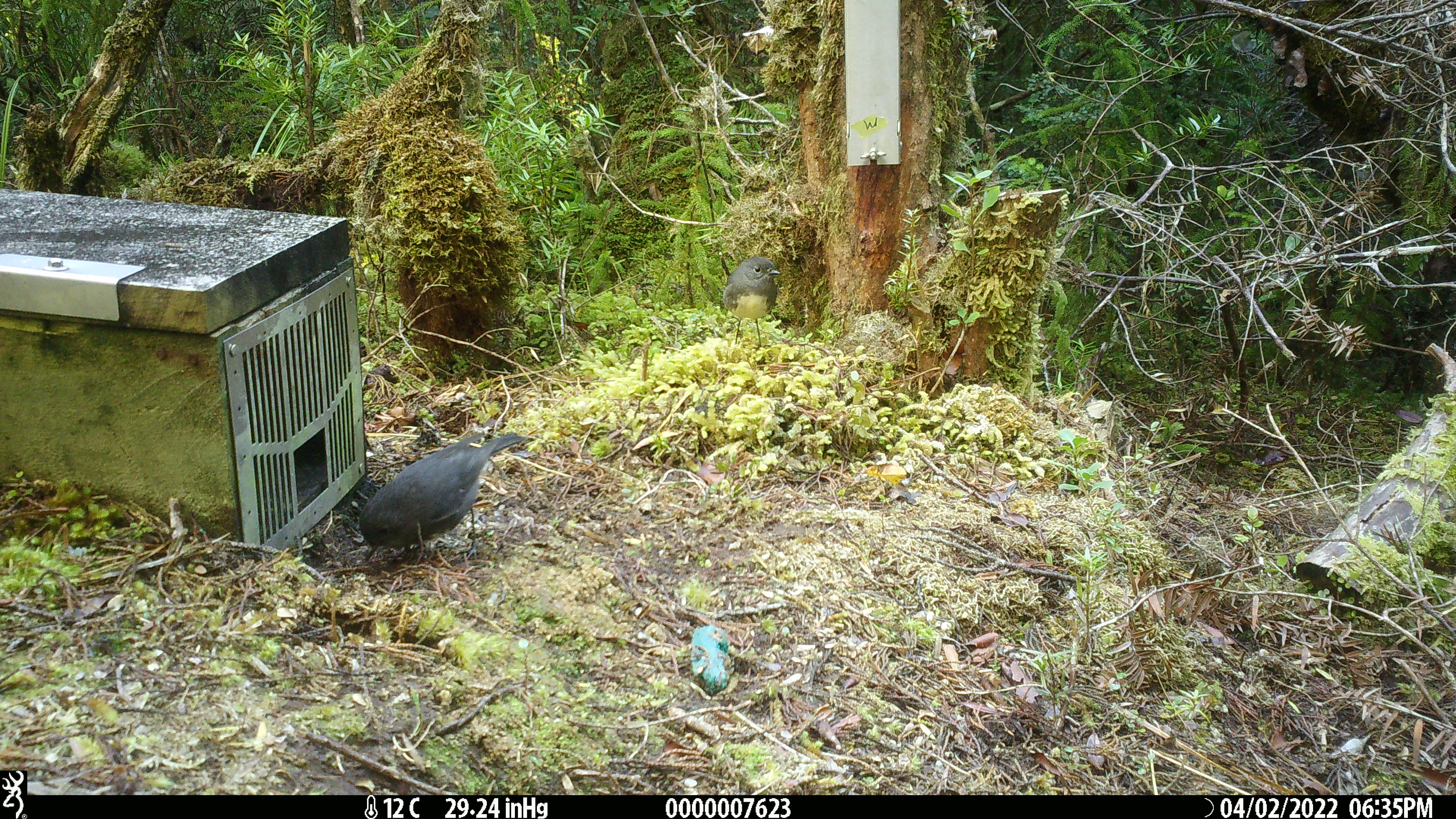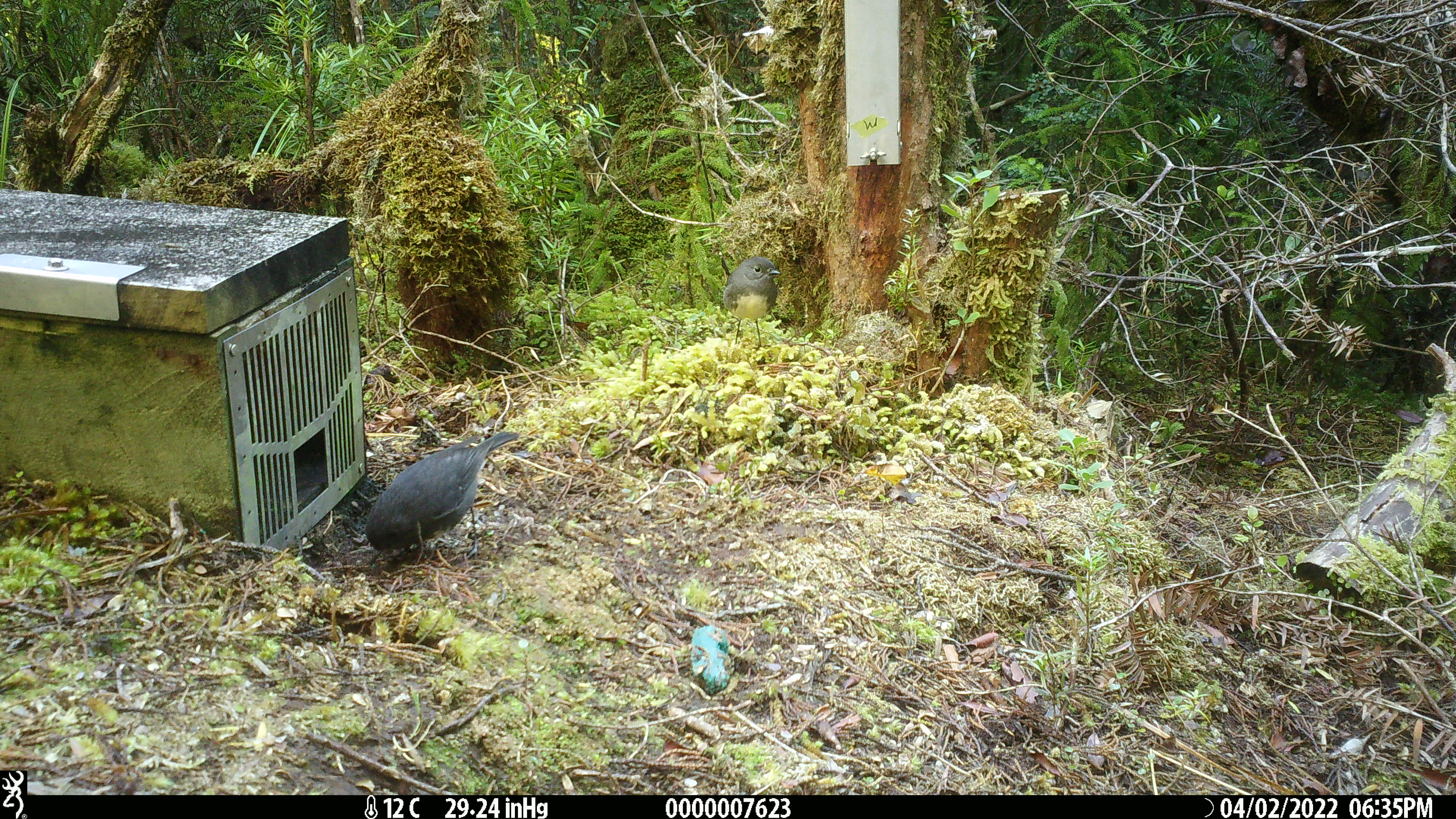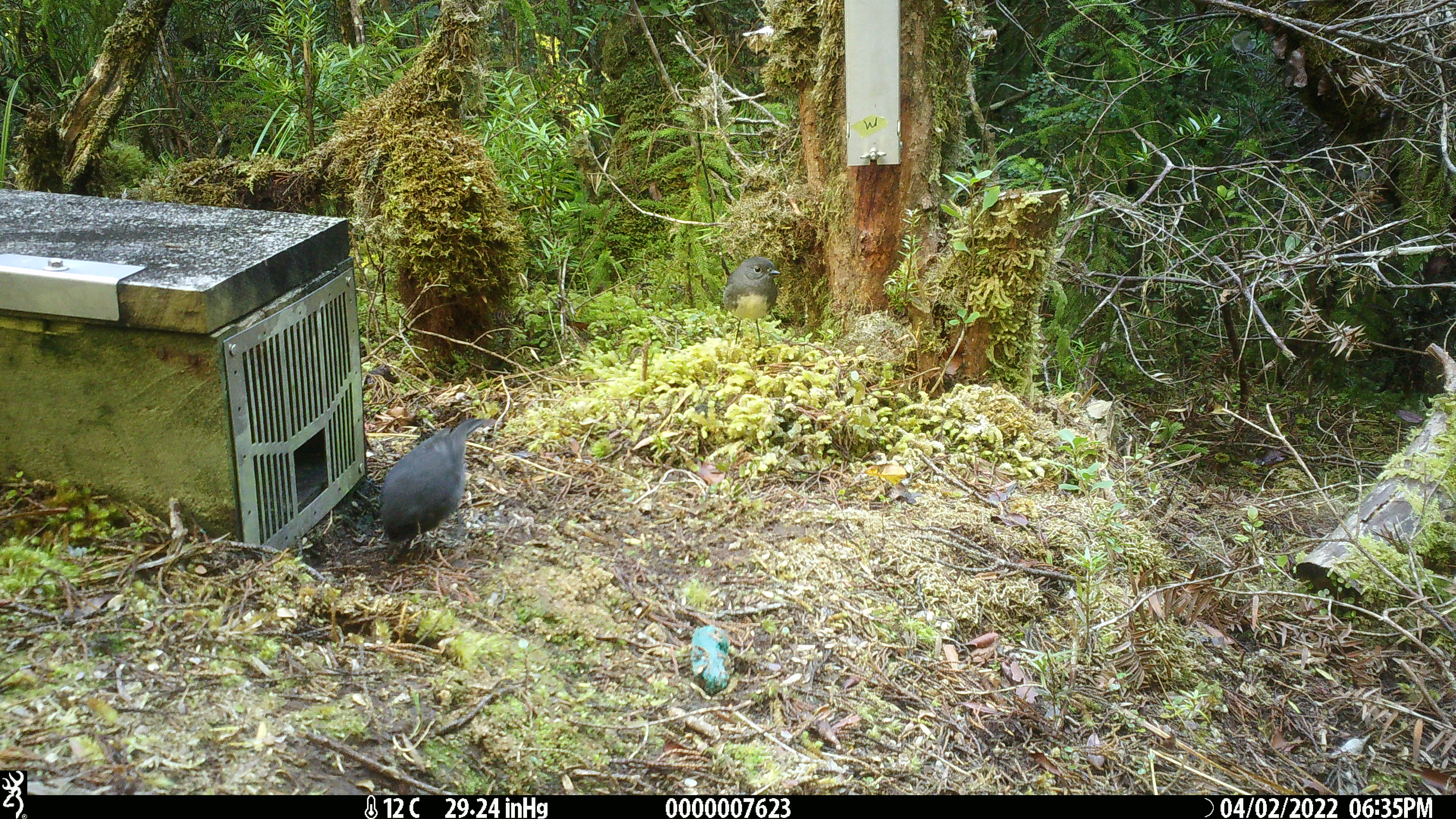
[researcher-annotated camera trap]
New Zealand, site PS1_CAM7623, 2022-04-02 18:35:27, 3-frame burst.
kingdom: Animalia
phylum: Chordata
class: Aves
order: Passeriformes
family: Petroicidae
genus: Petroica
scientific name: Petroica australis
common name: new zealand robin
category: robin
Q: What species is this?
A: Robin (new zealand robin) (Petroica australis).